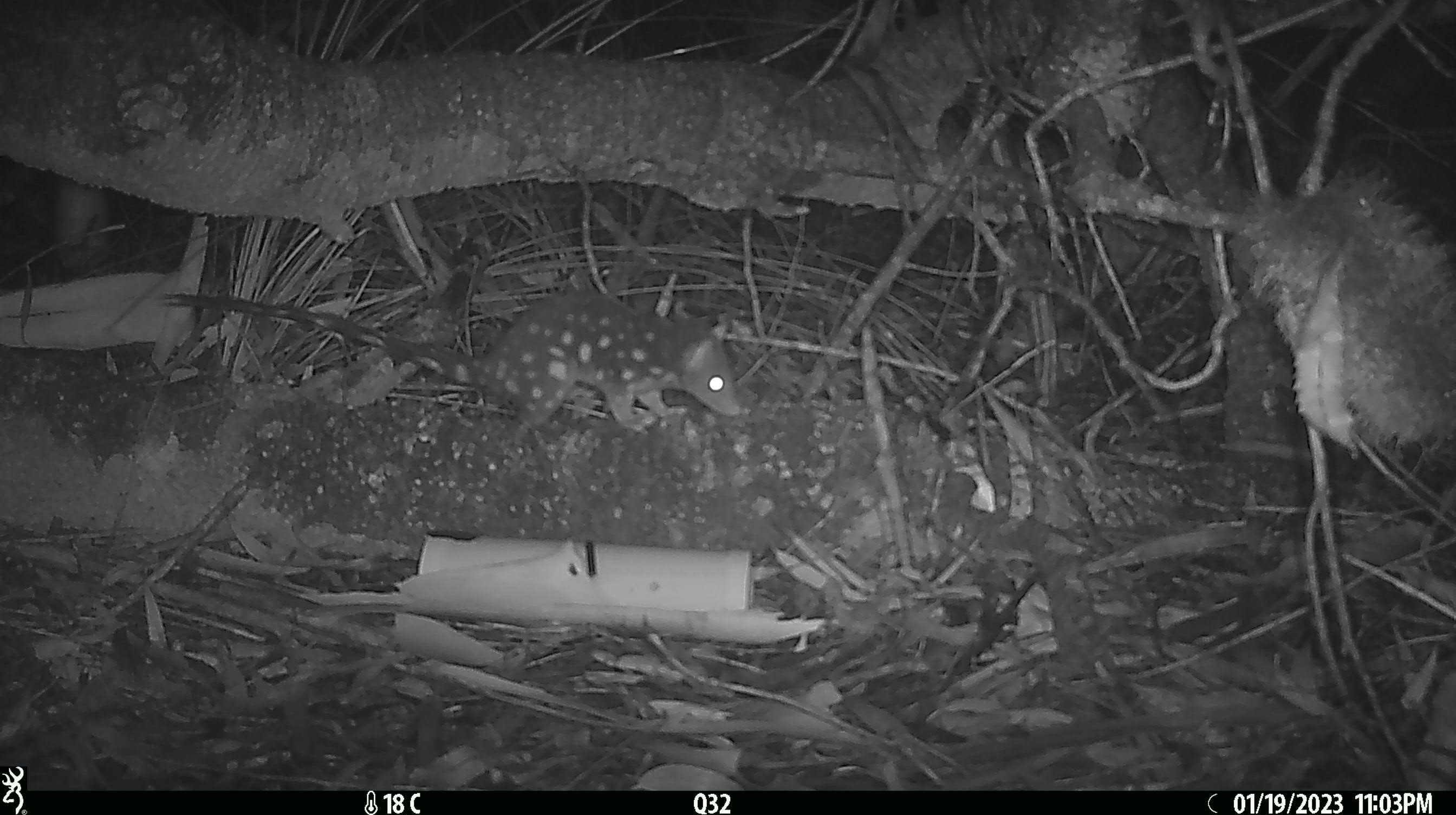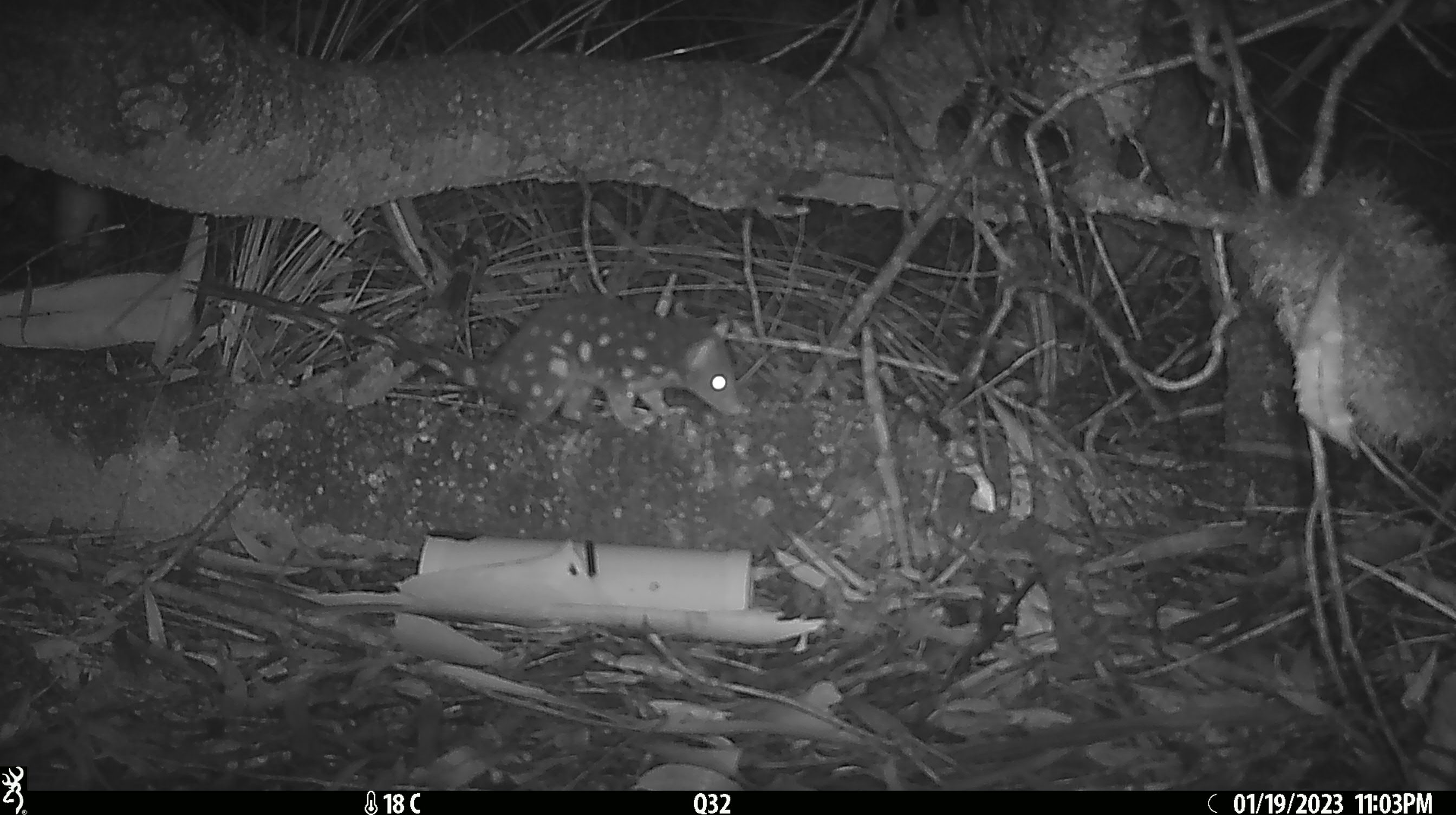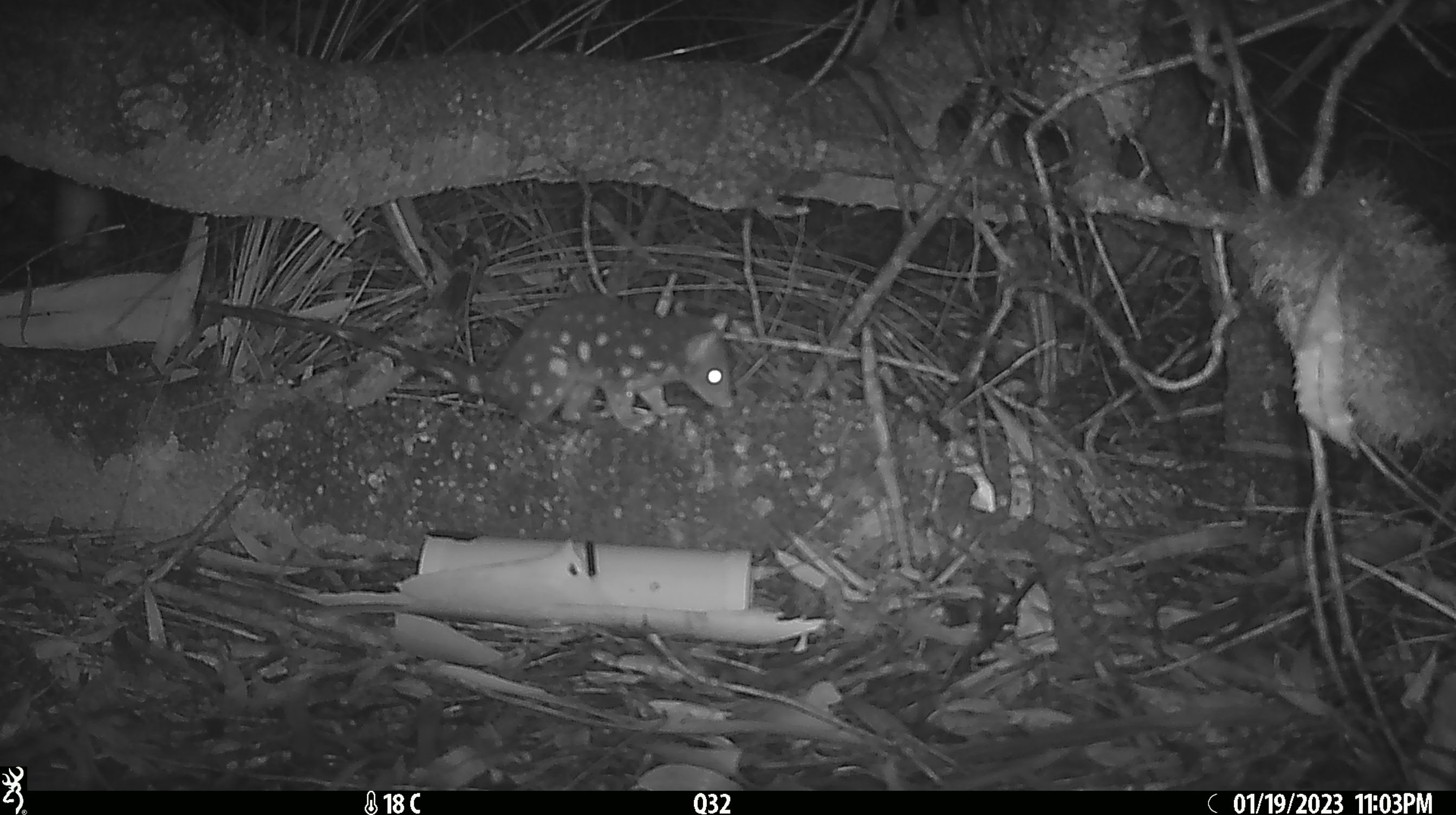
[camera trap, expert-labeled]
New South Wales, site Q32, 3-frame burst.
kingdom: Animalia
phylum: Chordata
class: Mammalia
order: Dasyuromorphia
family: Dasyuridae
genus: Dasyurus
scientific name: Dasyurus maculatus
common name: spotted-tailed quoll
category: quoll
Quoll (spotted-tailed quoll) (Dasyurus maculatus).